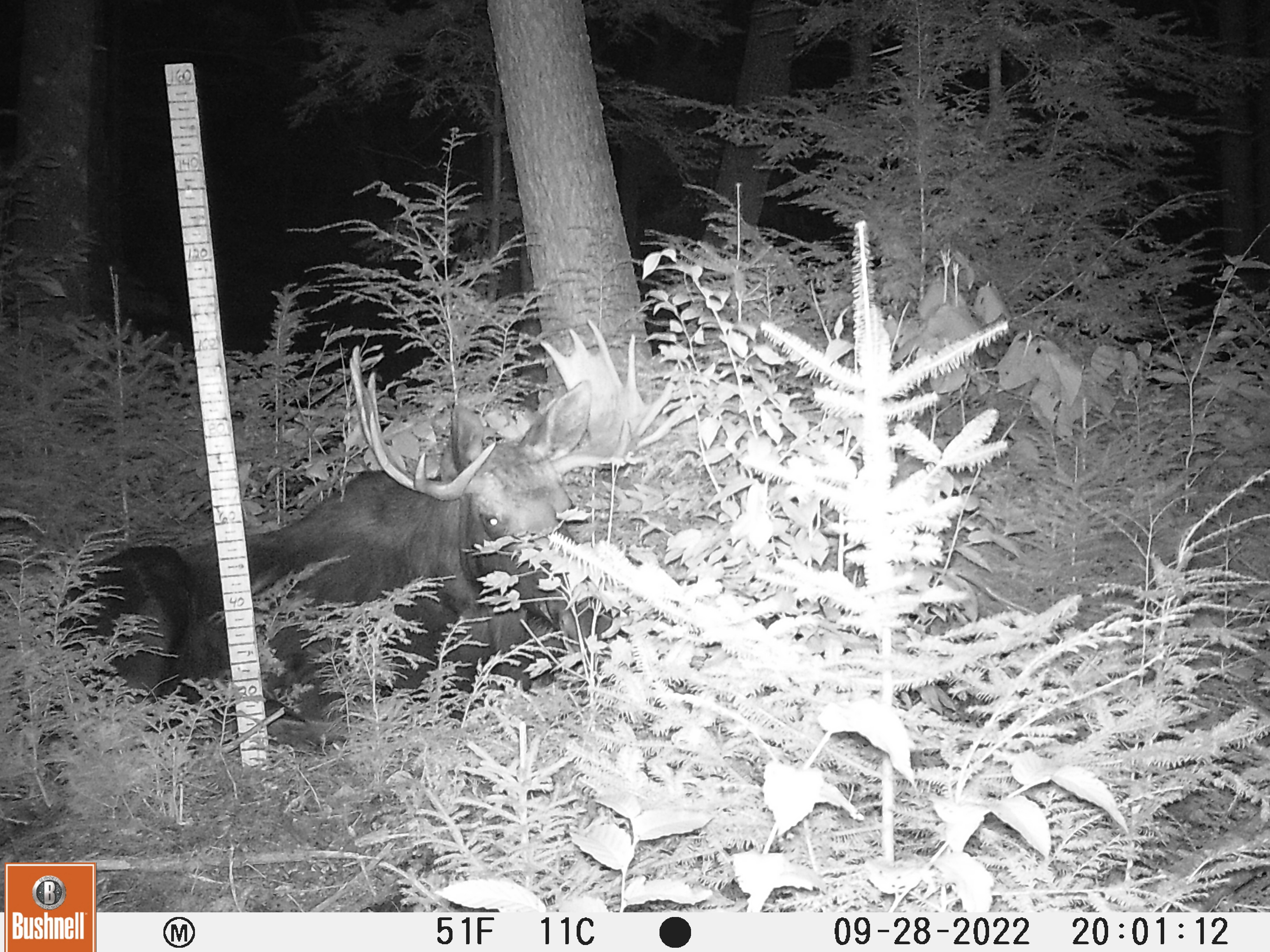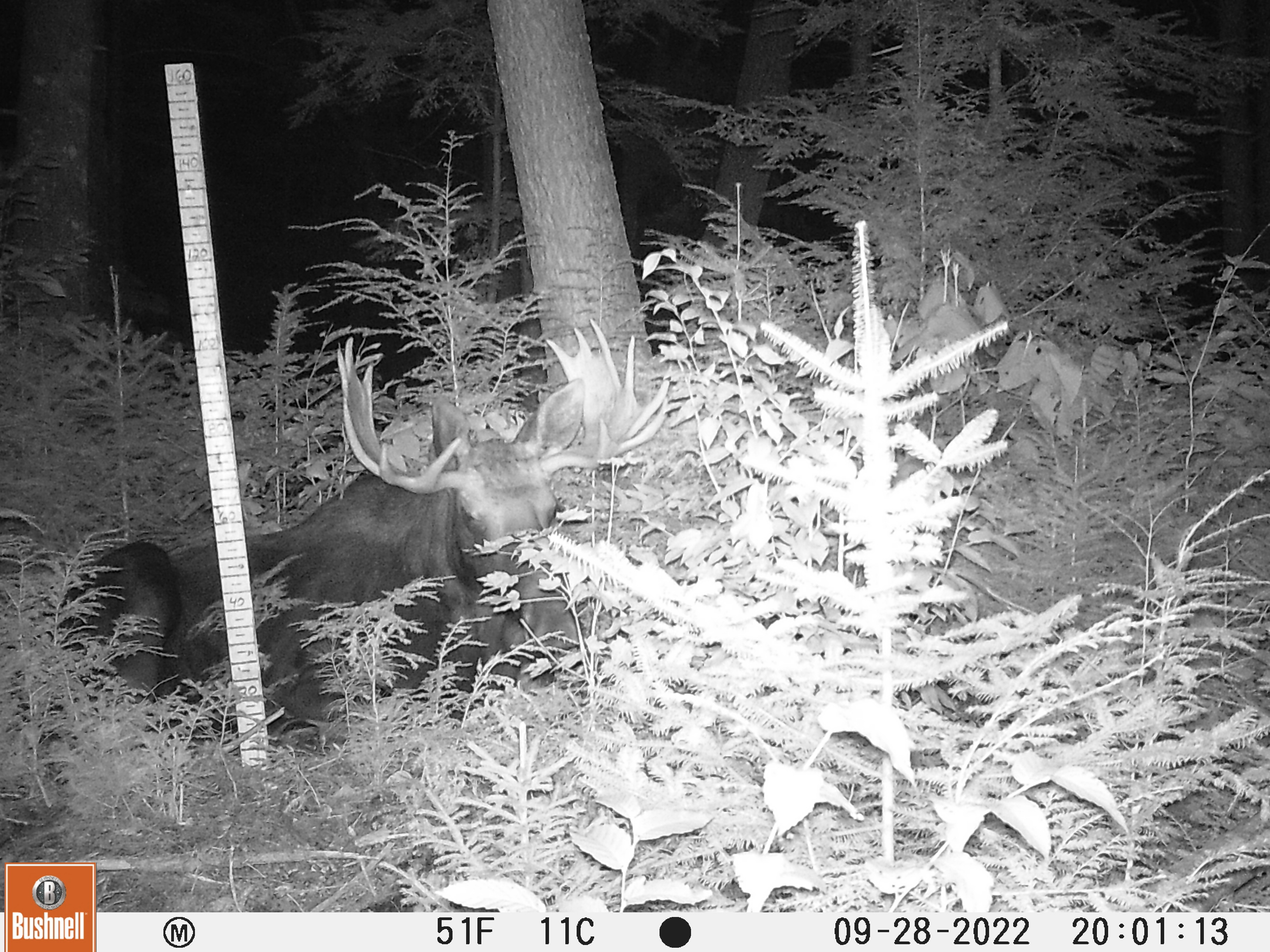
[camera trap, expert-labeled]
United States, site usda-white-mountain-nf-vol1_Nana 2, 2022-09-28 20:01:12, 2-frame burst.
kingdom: Animalia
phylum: Chordata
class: Mammalia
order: Artiodactyla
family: Cervidae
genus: Alces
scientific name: Alces alces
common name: moose